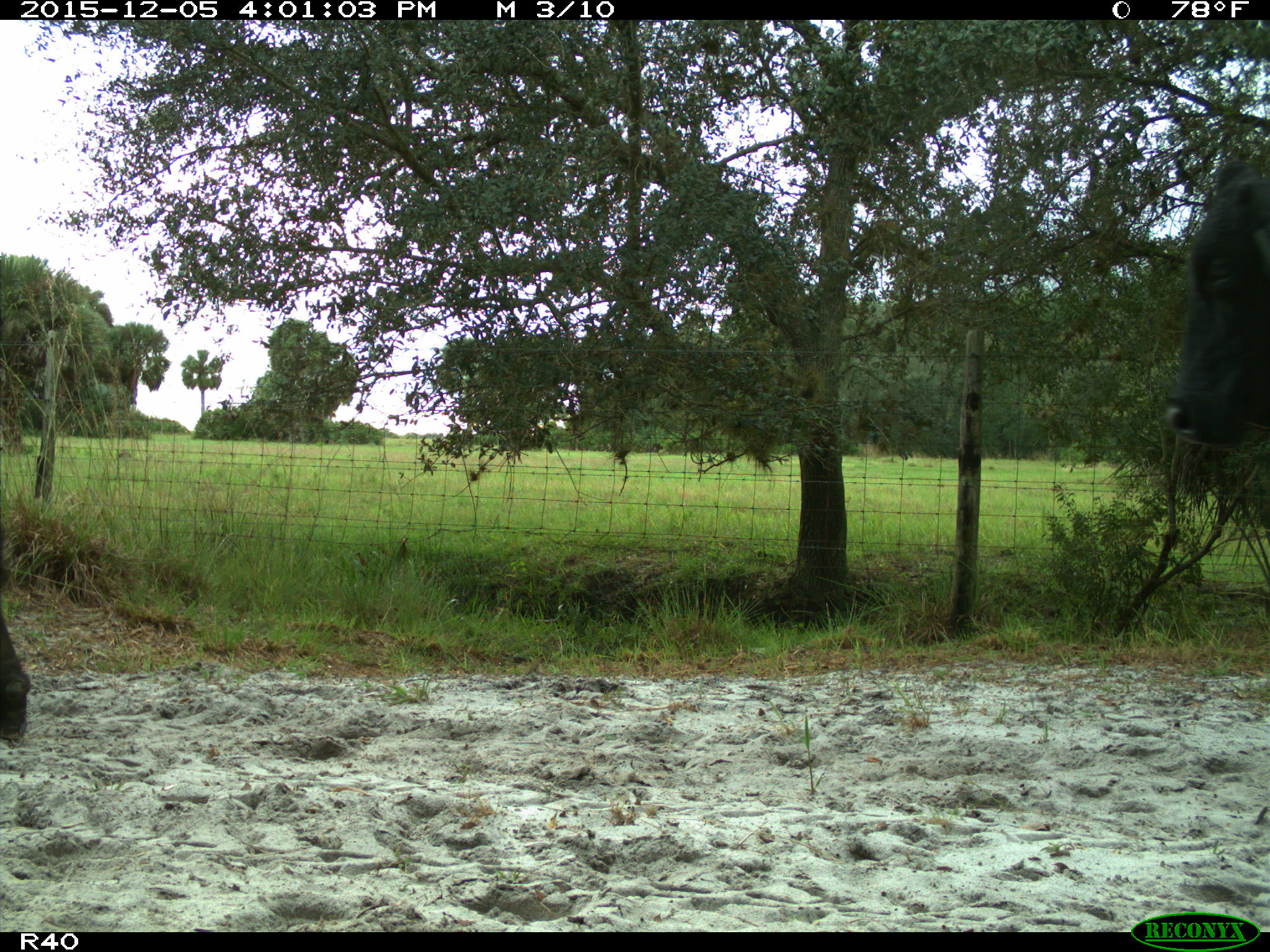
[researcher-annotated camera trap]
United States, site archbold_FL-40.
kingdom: Animalia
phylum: Chordata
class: Mammalia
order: Artiodactyla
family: Bovidae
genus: Bos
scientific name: Bos taurus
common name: domestic cow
Bos taurus (domestic cow).